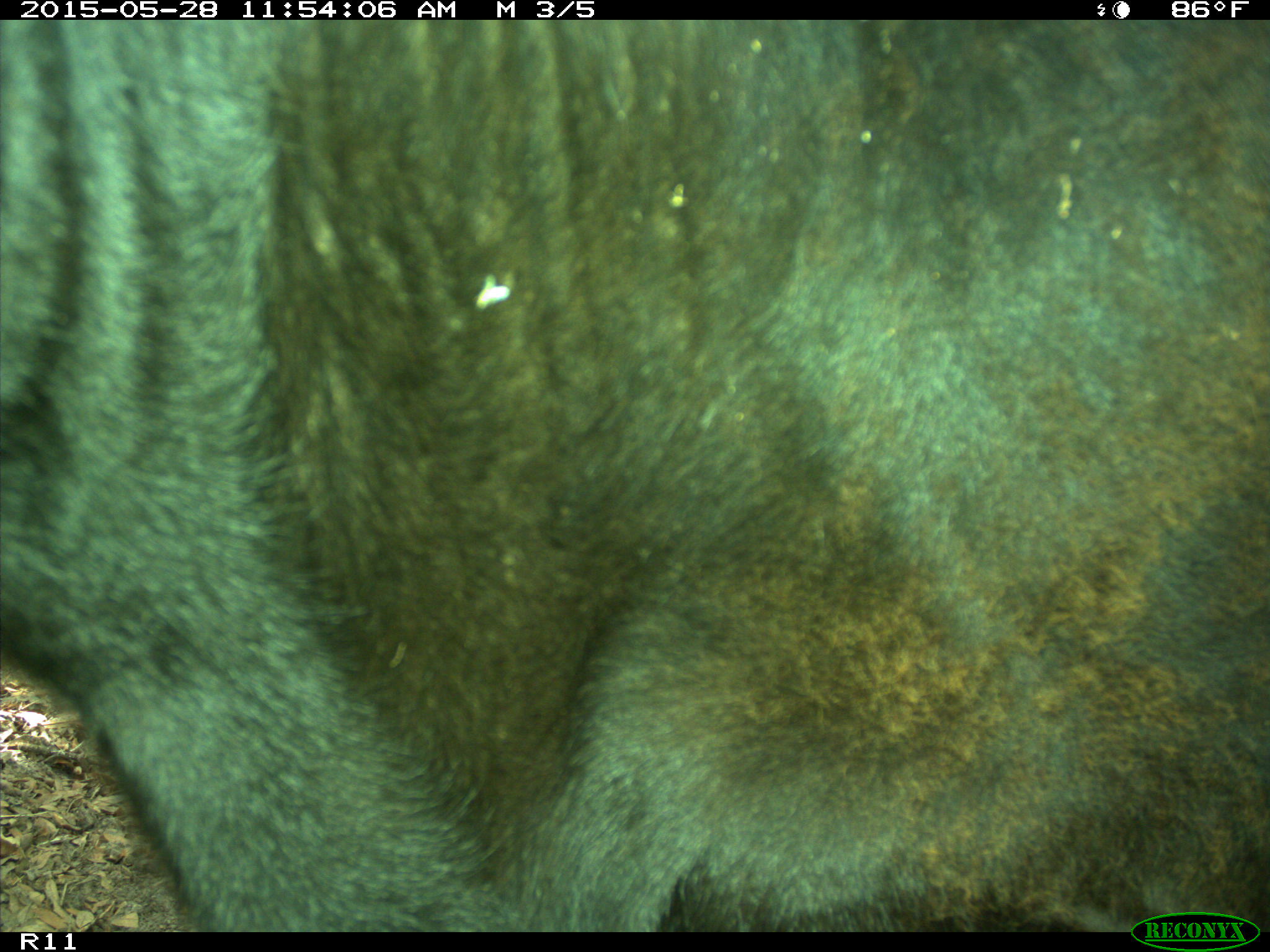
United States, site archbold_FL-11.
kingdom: Animalia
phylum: Chordata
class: Mammalia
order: Artiodactyla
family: Bovidae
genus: Bos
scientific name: Bos taurus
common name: domestic cow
Bos taurus (domestic cow).